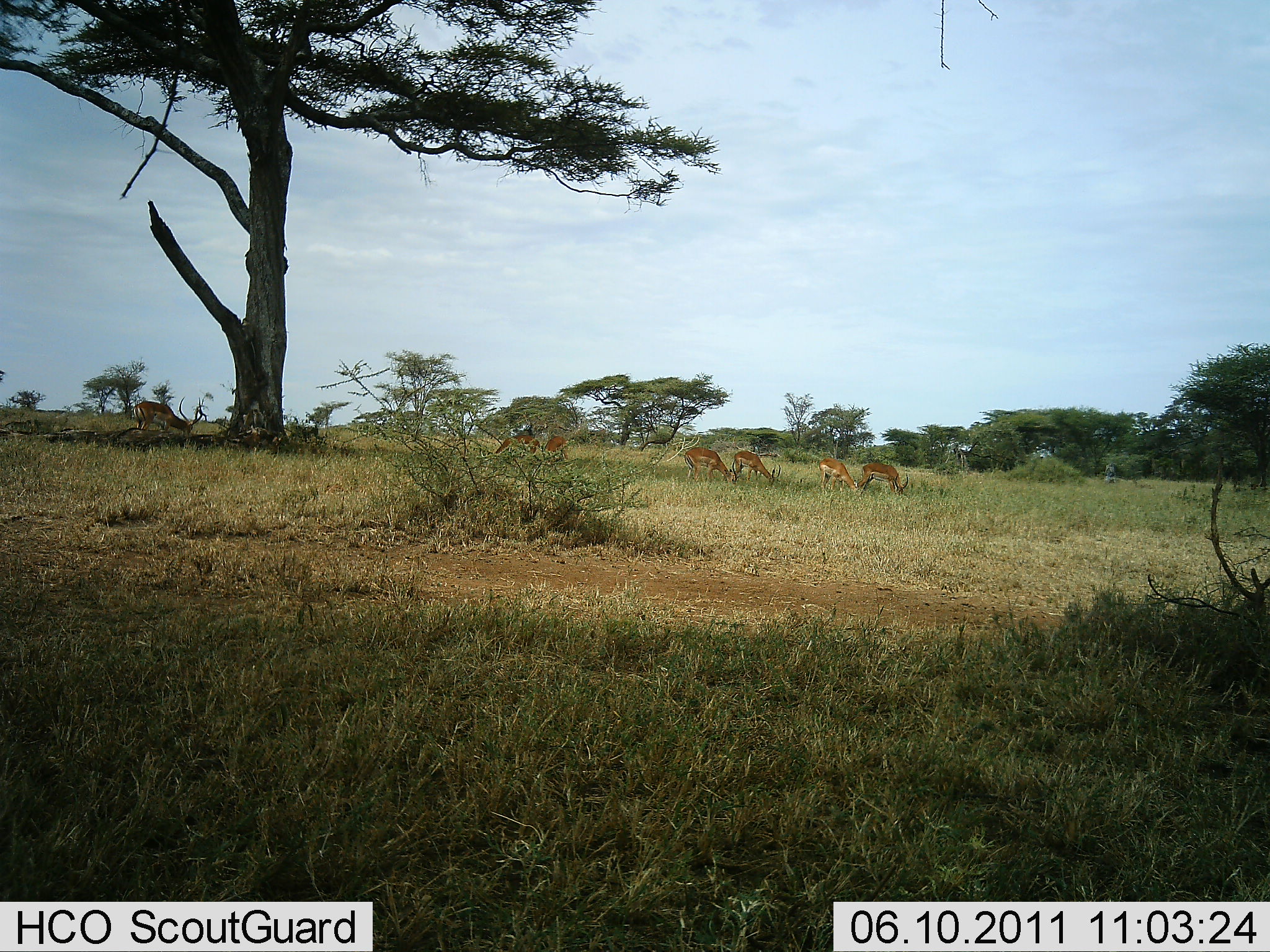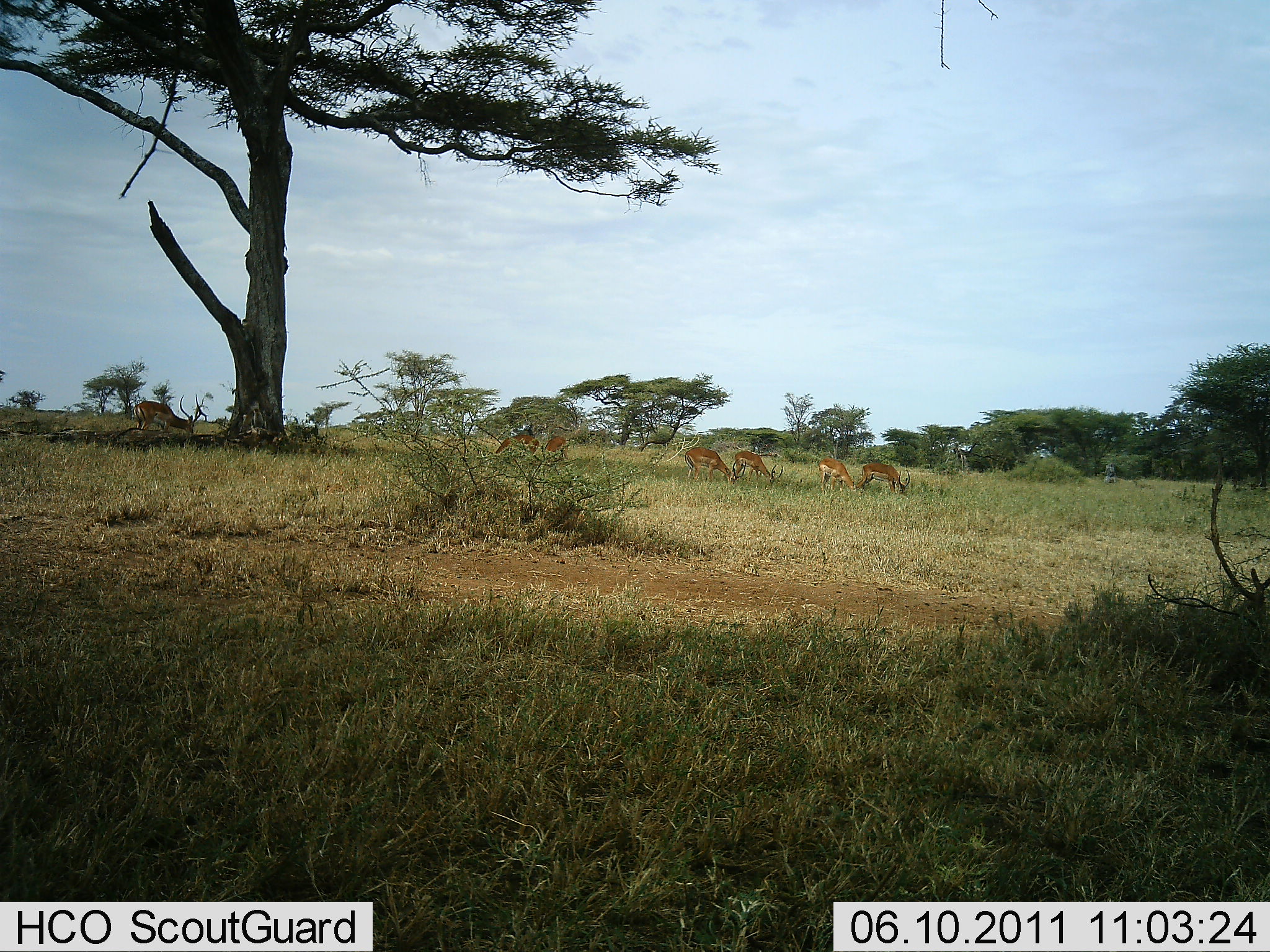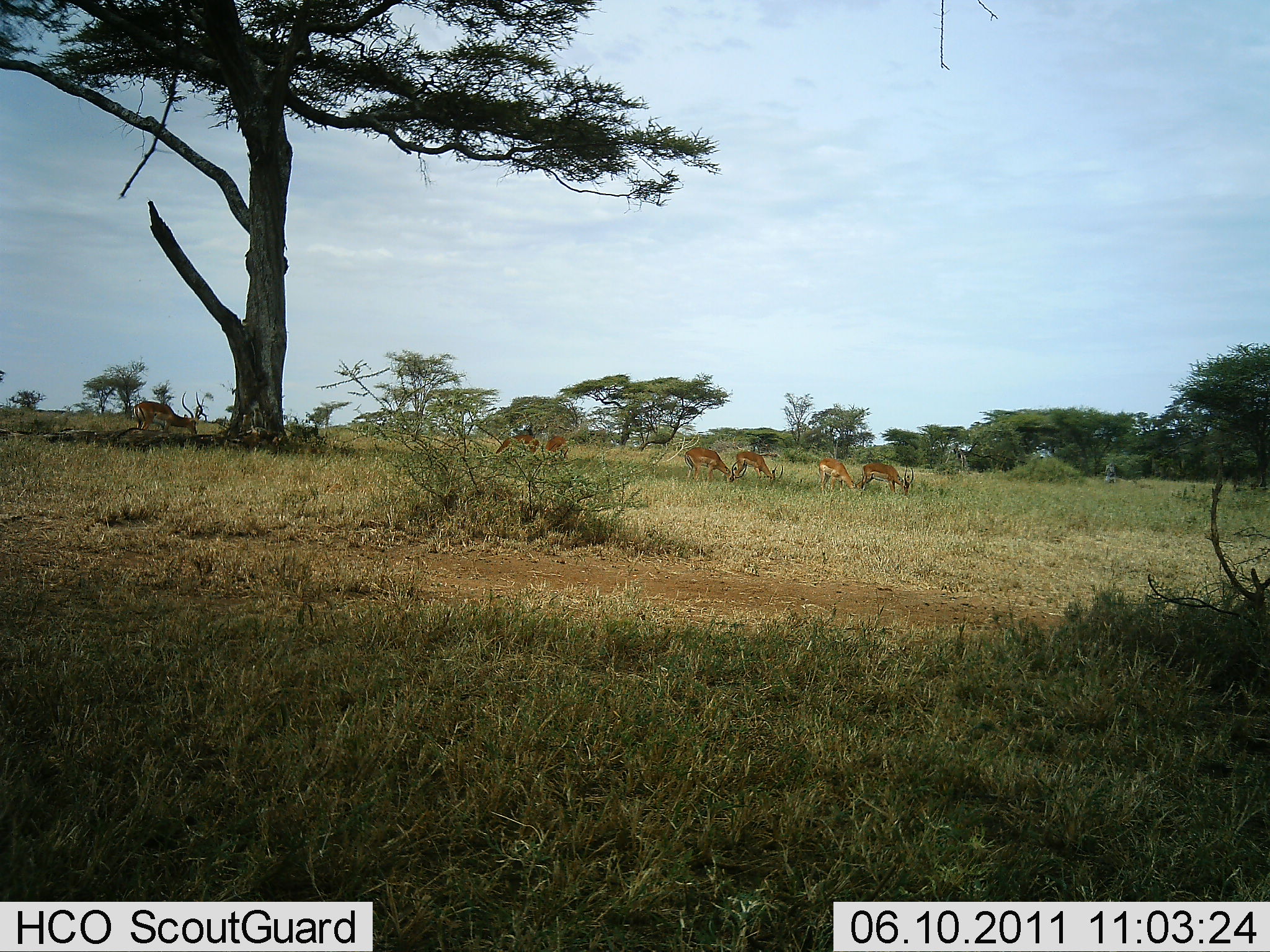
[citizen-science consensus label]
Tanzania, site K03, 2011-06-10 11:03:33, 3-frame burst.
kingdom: Animalia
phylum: Chordata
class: Mammalia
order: Artiodactyla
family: Bovidae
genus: Nanger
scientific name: Nanger granti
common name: grant's gazelle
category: gazellegrants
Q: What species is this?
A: Gazellegrants (grant's gazelle) (Nanger granti).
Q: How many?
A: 7.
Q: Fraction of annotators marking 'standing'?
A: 43%.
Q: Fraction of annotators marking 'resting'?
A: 14%.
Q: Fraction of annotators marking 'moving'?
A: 0%.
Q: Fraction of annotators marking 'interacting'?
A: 0%.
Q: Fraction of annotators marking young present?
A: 0%.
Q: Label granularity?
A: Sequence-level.